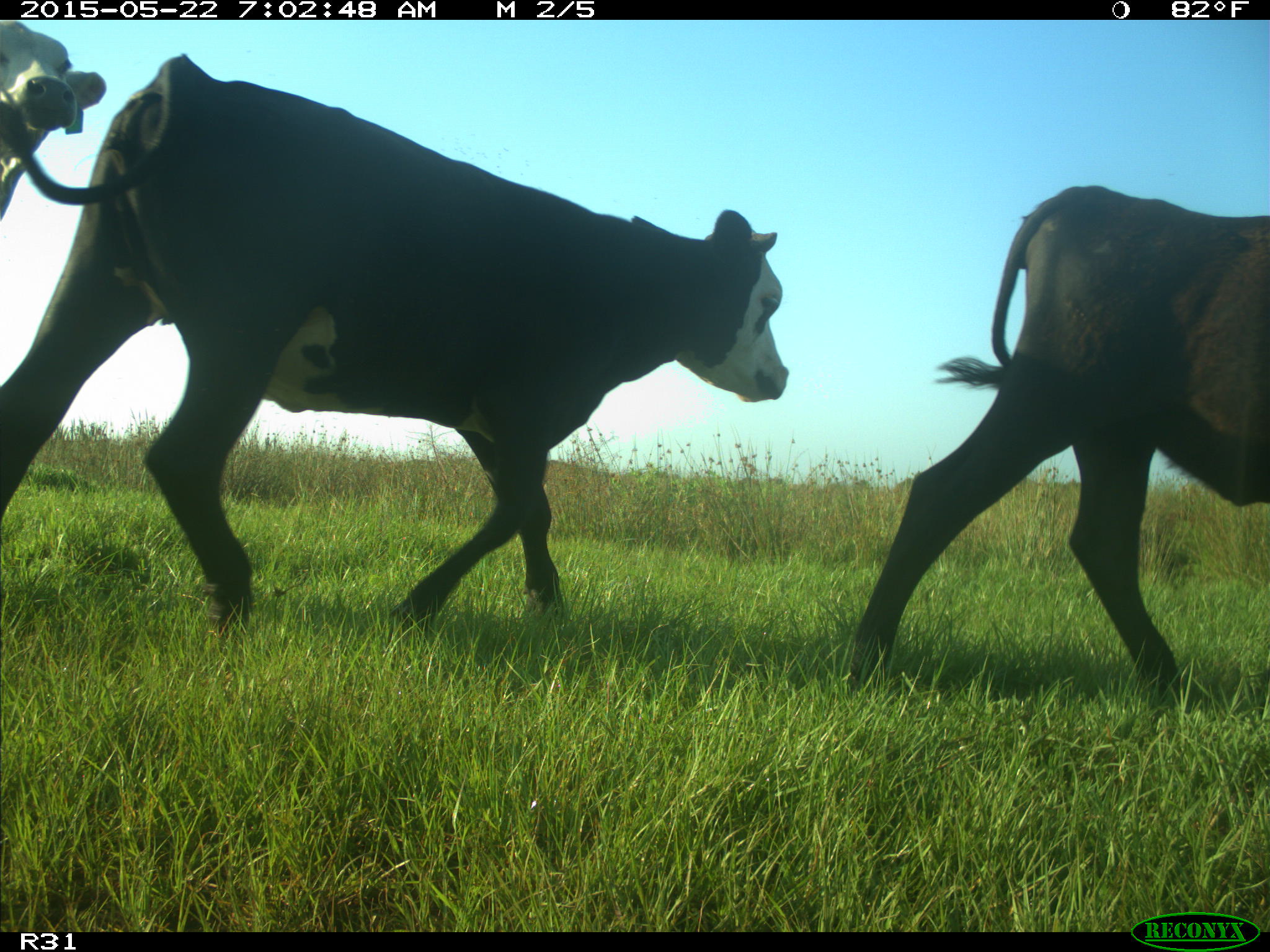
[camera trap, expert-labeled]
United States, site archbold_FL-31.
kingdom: Animalia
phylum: Chordata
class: Mammalia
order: Artiodactyla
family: Bovidae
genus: Bos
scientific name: Bos taurus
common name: domestic cow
Bos taurus (domestic cow).